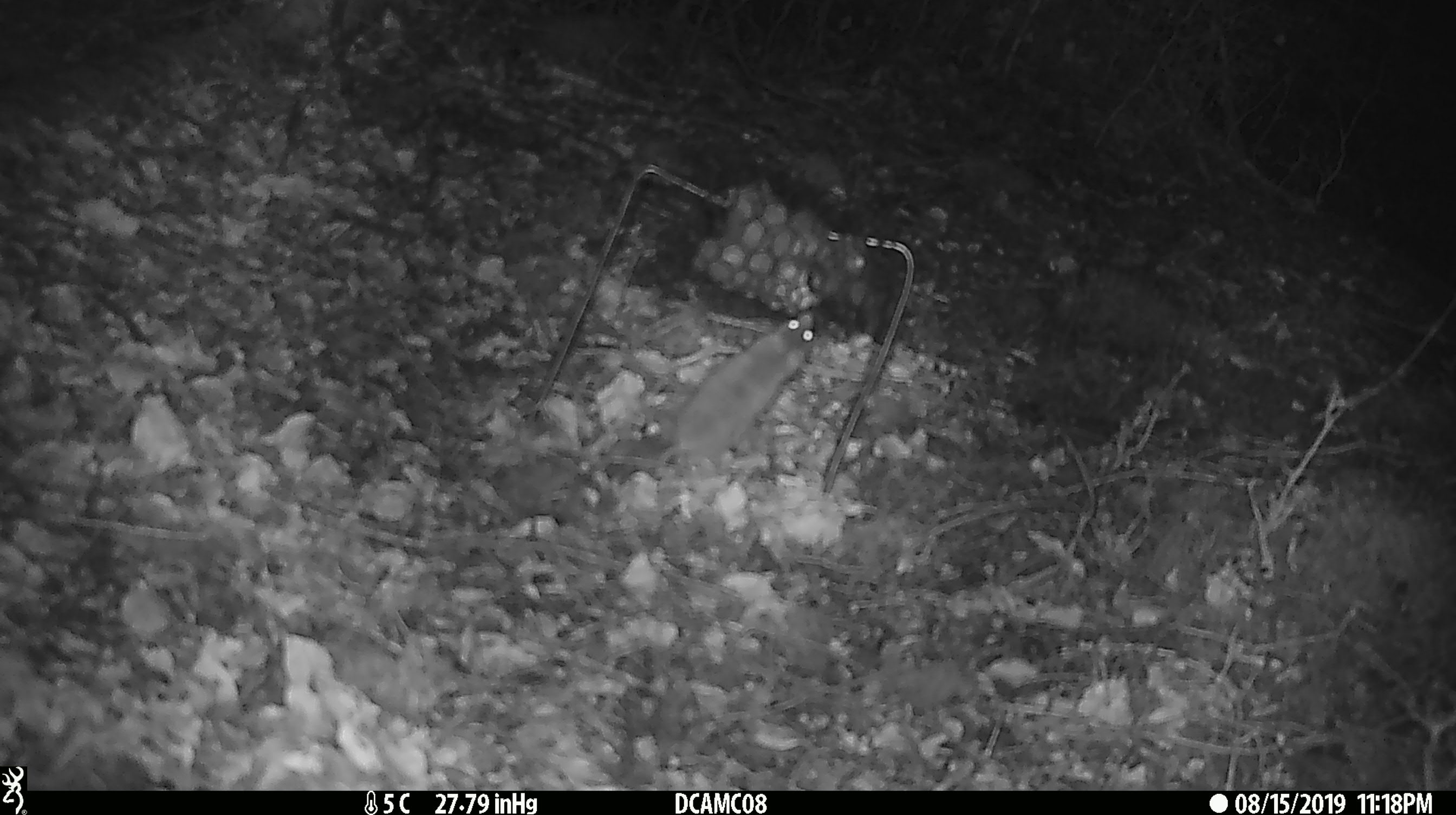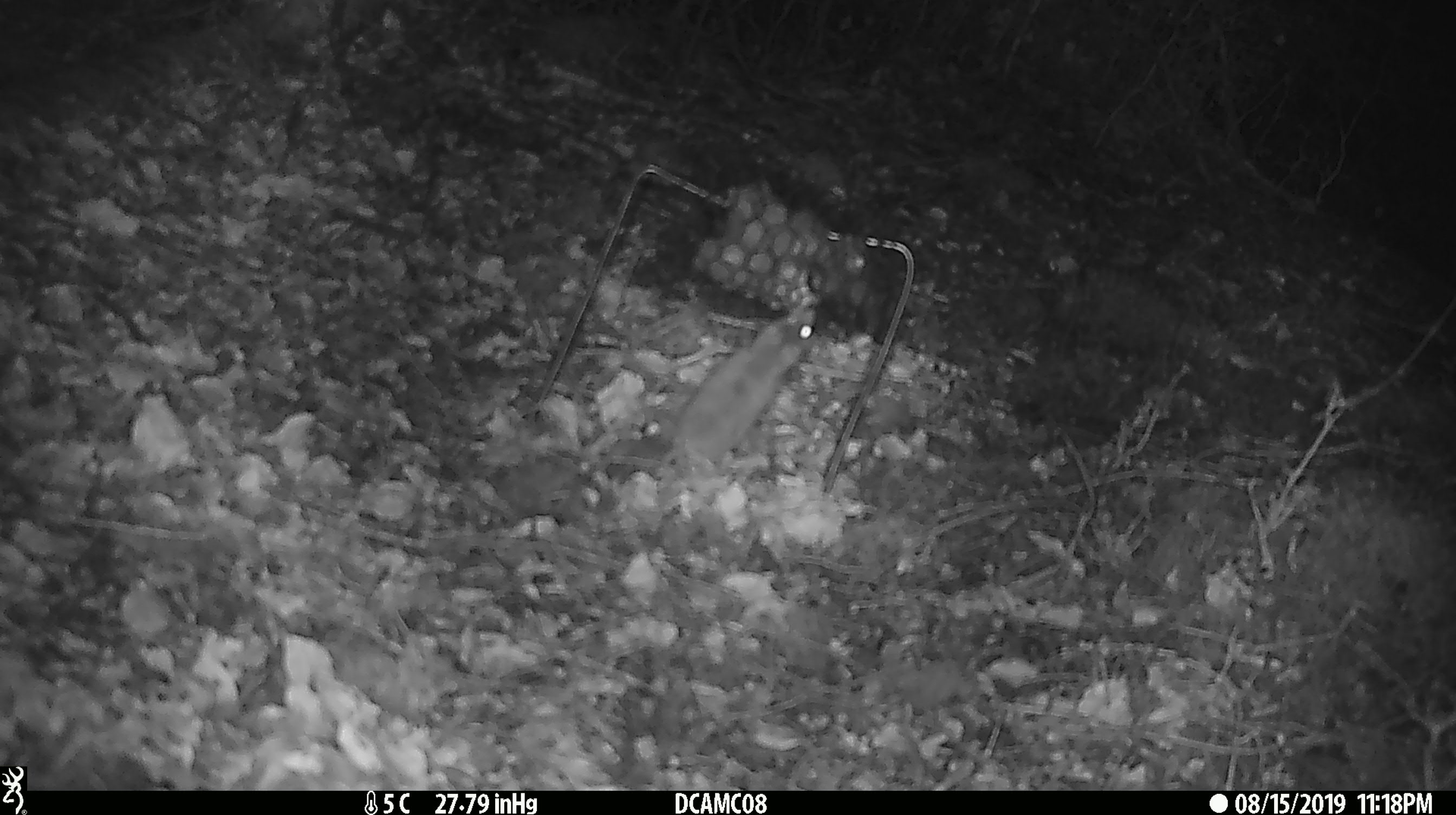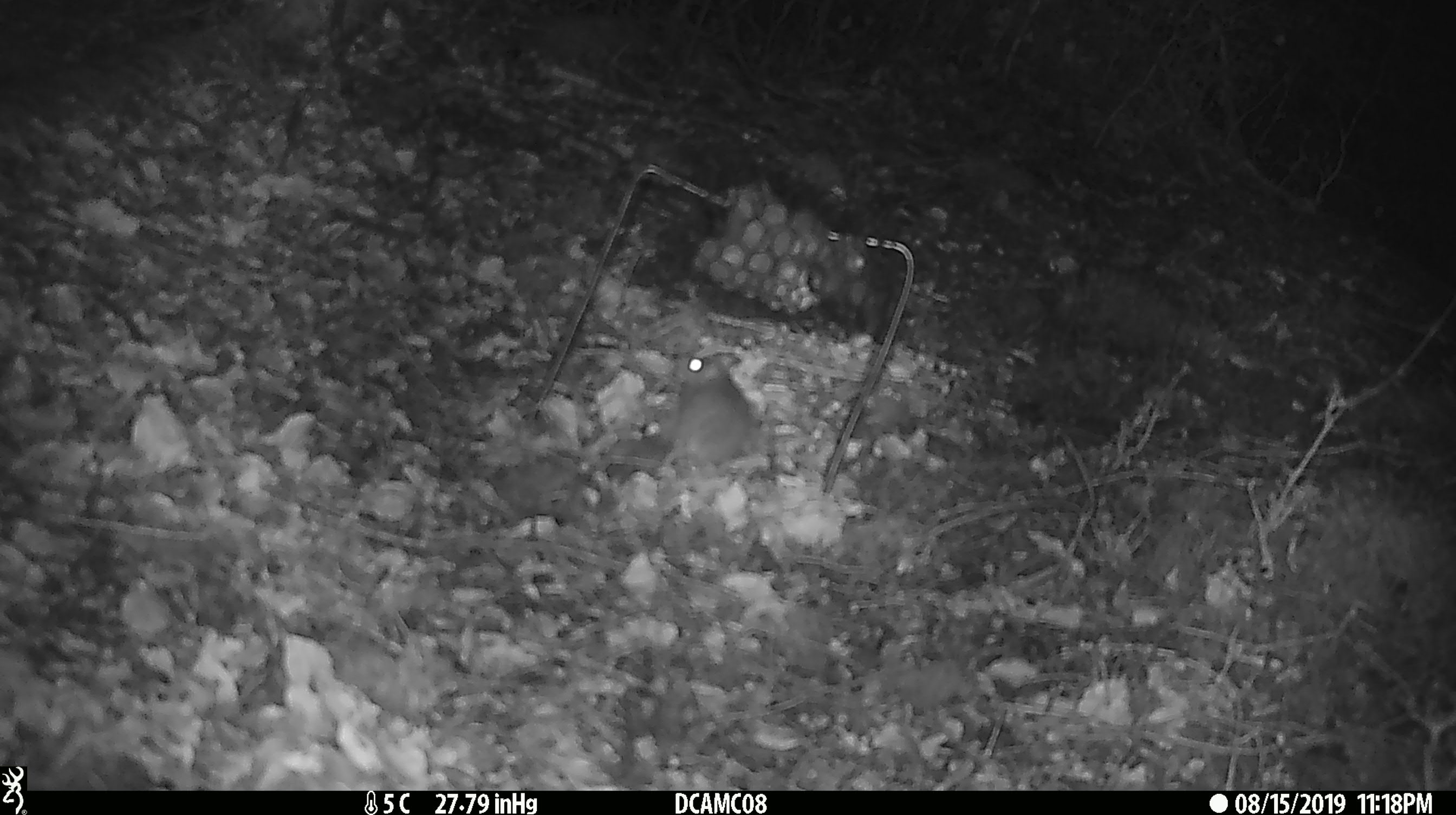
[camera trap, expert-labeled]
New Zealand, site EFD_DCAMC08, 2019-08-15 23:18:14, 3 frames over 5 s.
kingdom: Animalia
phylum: Chordata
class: Mammalia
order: Rodentia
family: Muridae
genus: Mus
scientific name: Mus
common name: mouse